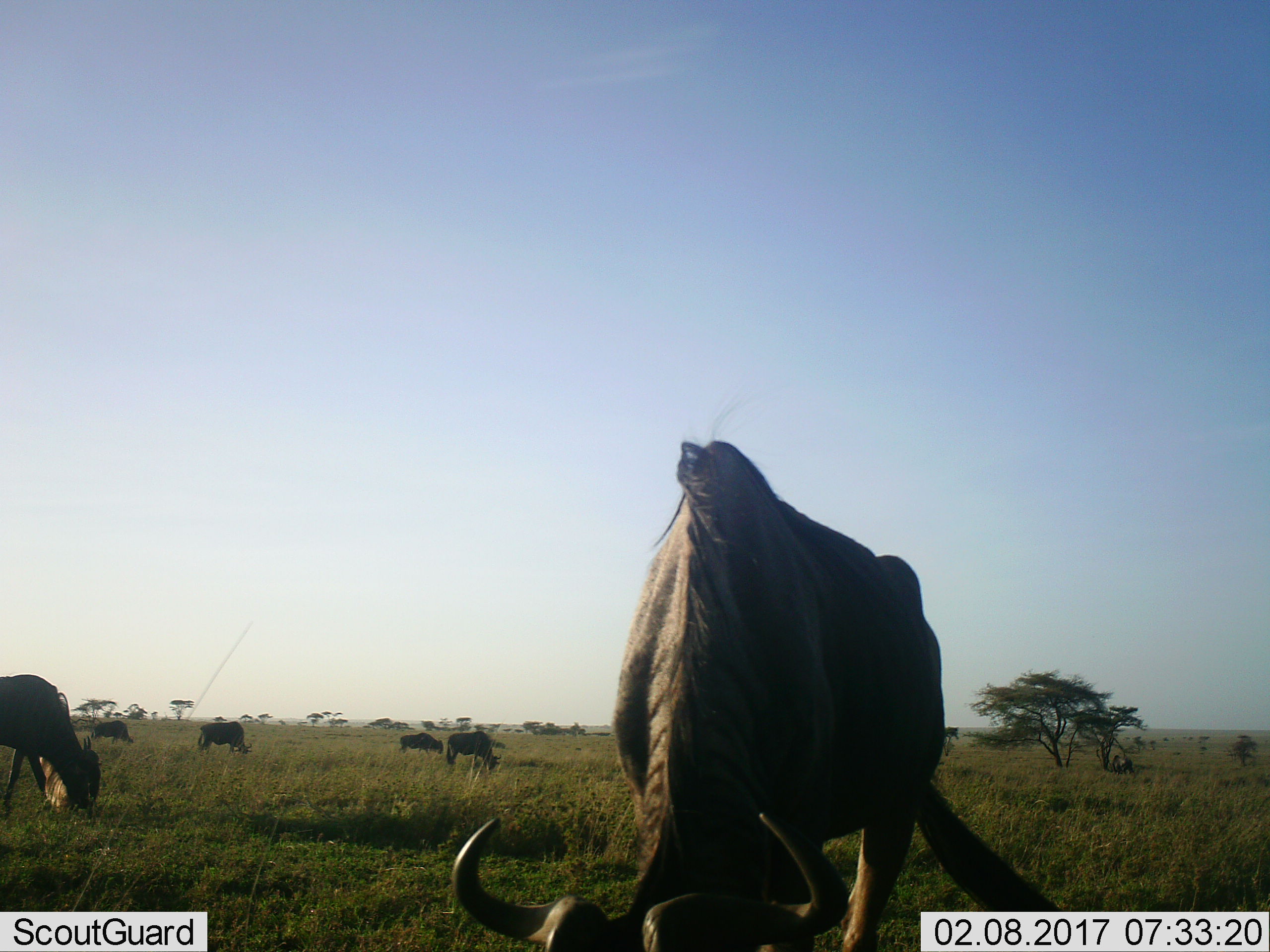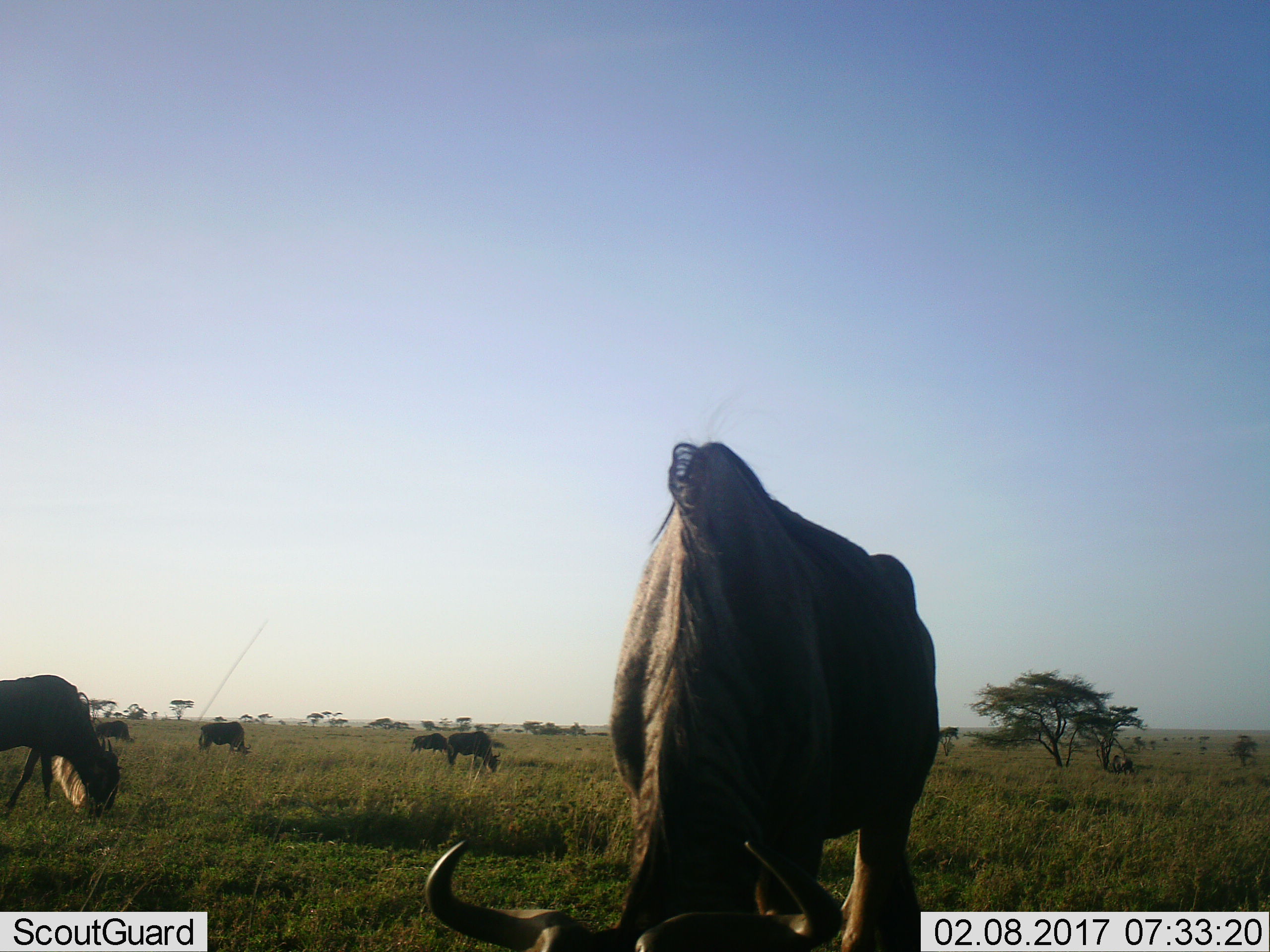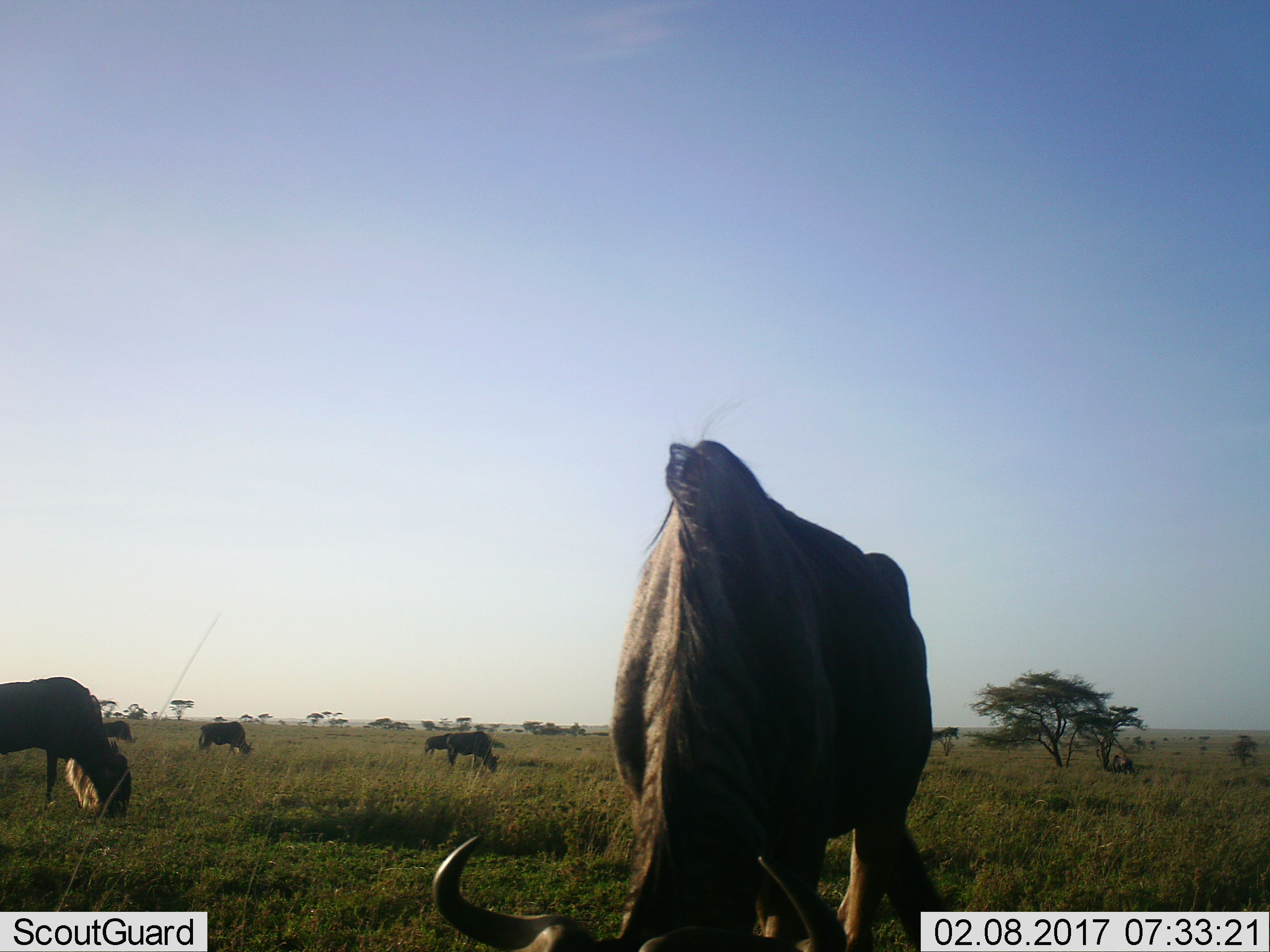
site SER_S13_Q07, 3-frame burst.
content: unidentified animal